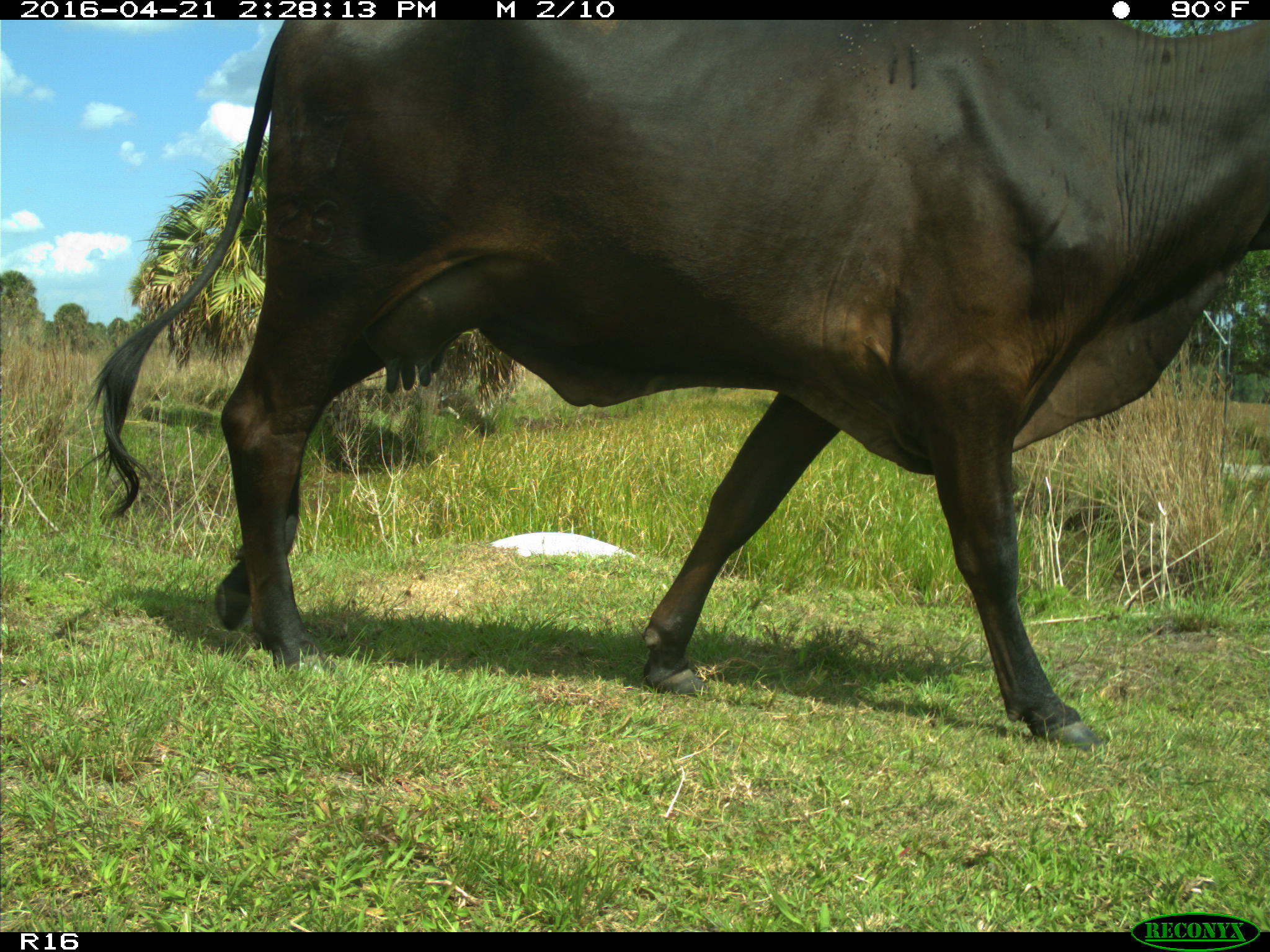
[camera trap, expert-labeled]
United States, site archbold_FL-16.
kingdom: Animalia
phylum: Chordata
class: Mammalia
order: Artiodactyla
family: Bovidae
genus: Bos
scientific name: Bos taurus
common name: domestic cow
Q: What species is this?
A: Bos taurus (domestic cow).